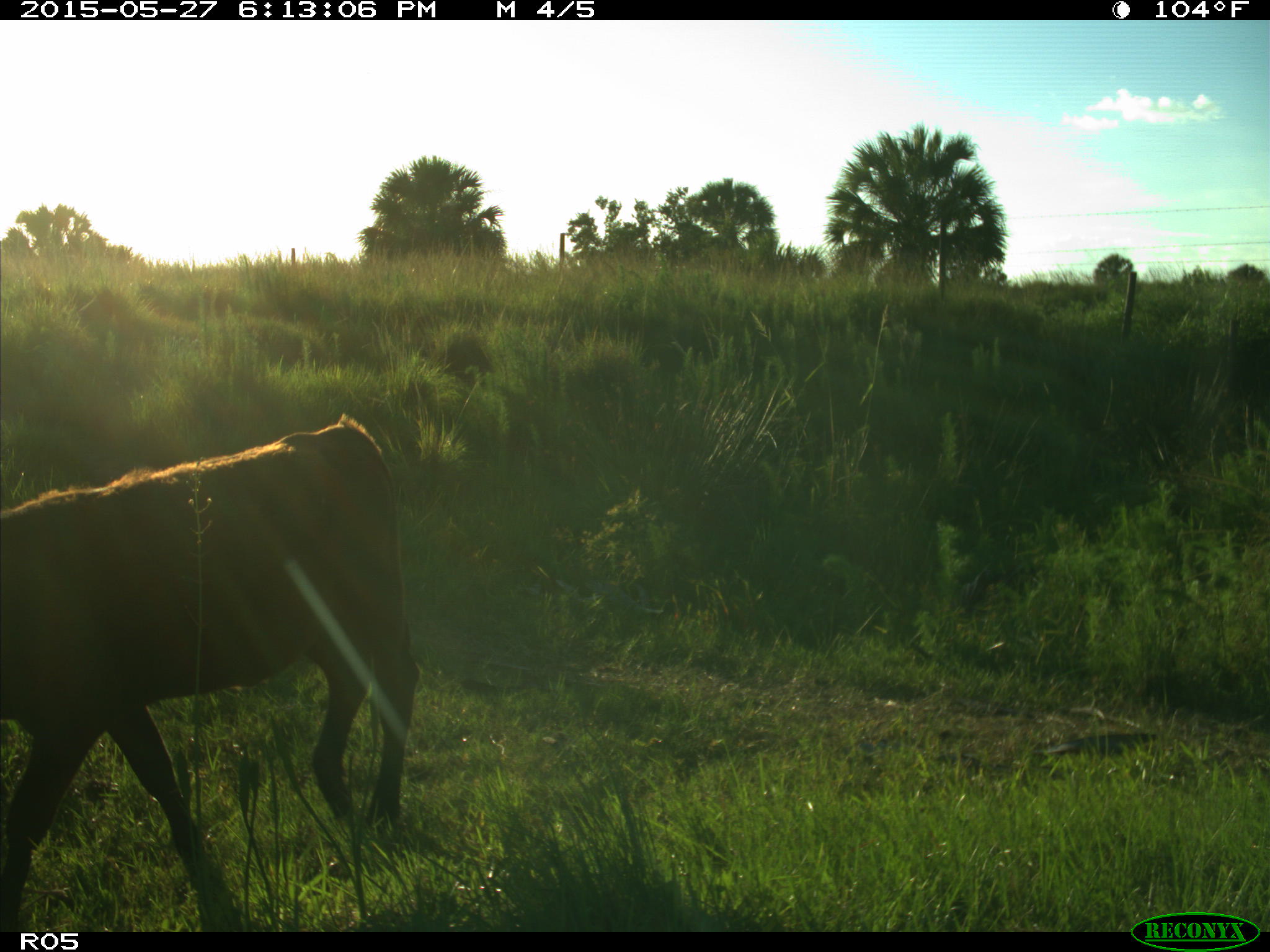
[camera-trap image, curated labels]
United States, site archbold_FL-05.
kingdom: Animalia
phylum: Chordata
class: Mammalia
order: Artiodactyla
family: Bovidae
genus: Bos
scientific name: Bos taurus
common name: domestic cow